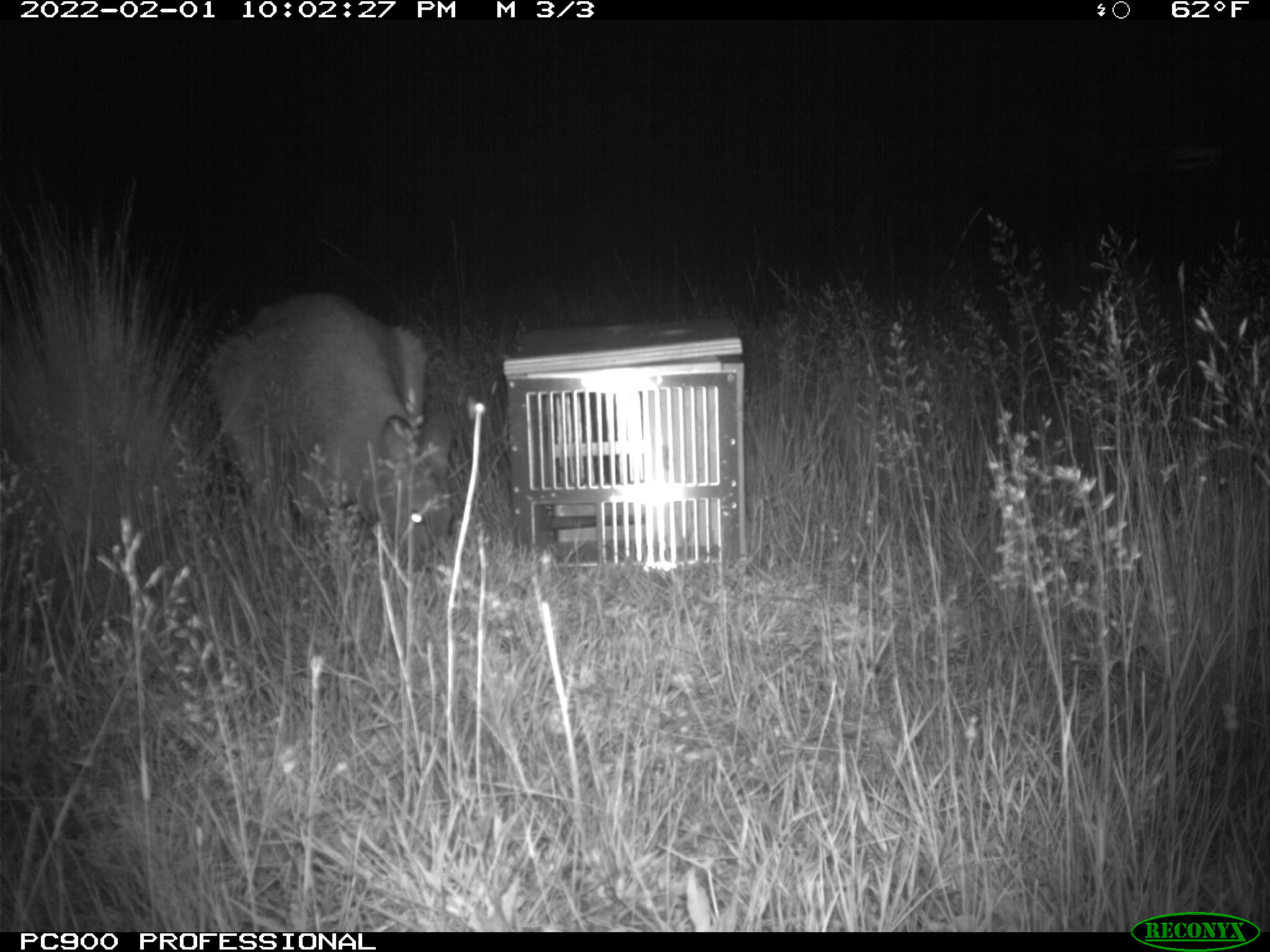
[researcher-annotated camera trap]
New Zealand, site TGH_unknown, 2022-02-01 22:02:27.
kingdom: Animalia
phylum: Chordata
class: Mammalia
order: Diprotodontia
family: Macropodidae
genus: Notamacropus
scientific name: Notamacropus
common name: wallaby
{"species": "wallaby (Notamacropus)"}